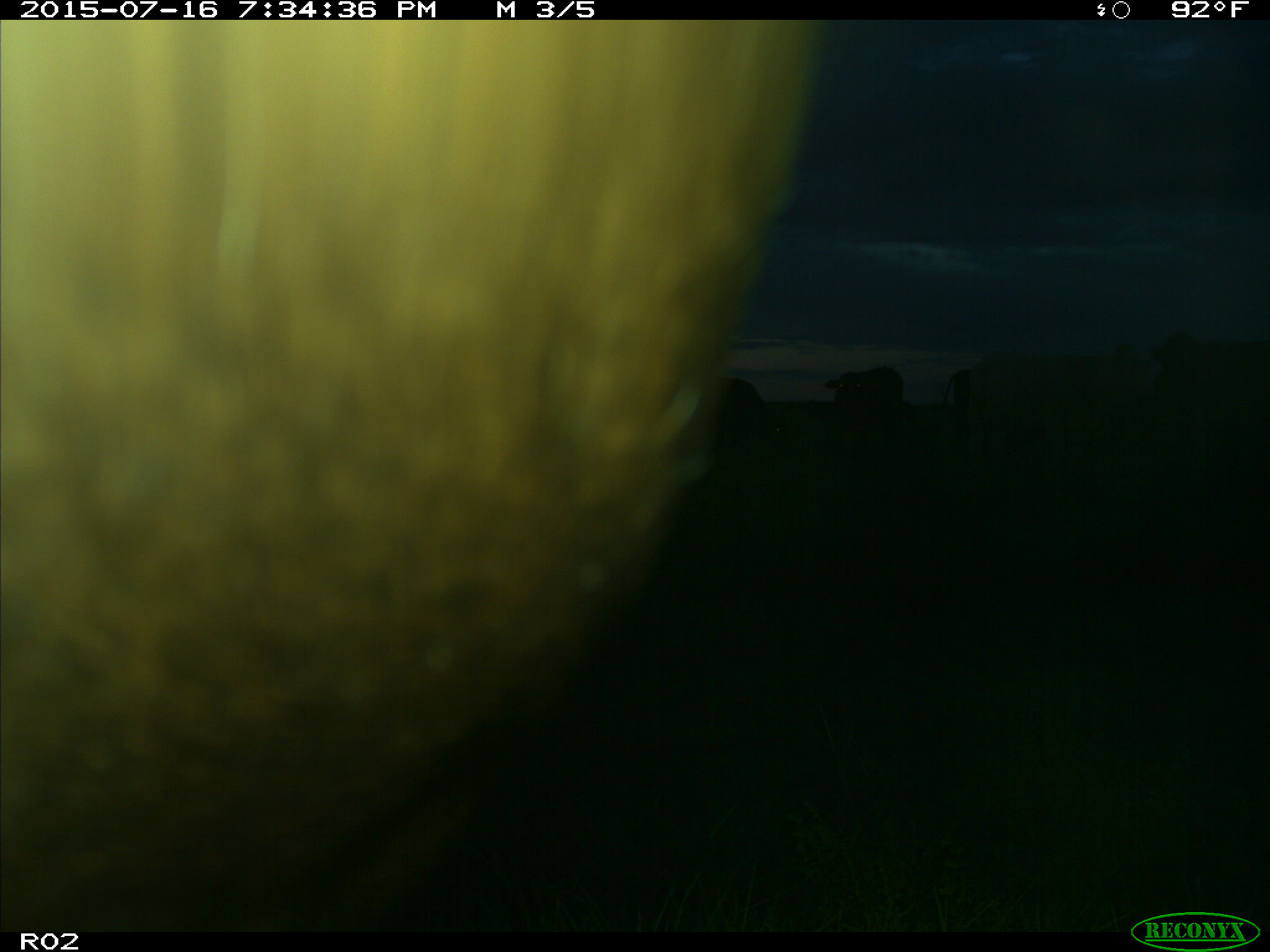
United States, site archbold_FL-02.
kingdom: Animalia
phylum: Chordata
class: Mammalia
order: Artiodactyla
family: Bovidae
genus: Bos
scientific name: Bos taurus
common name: domestic cow